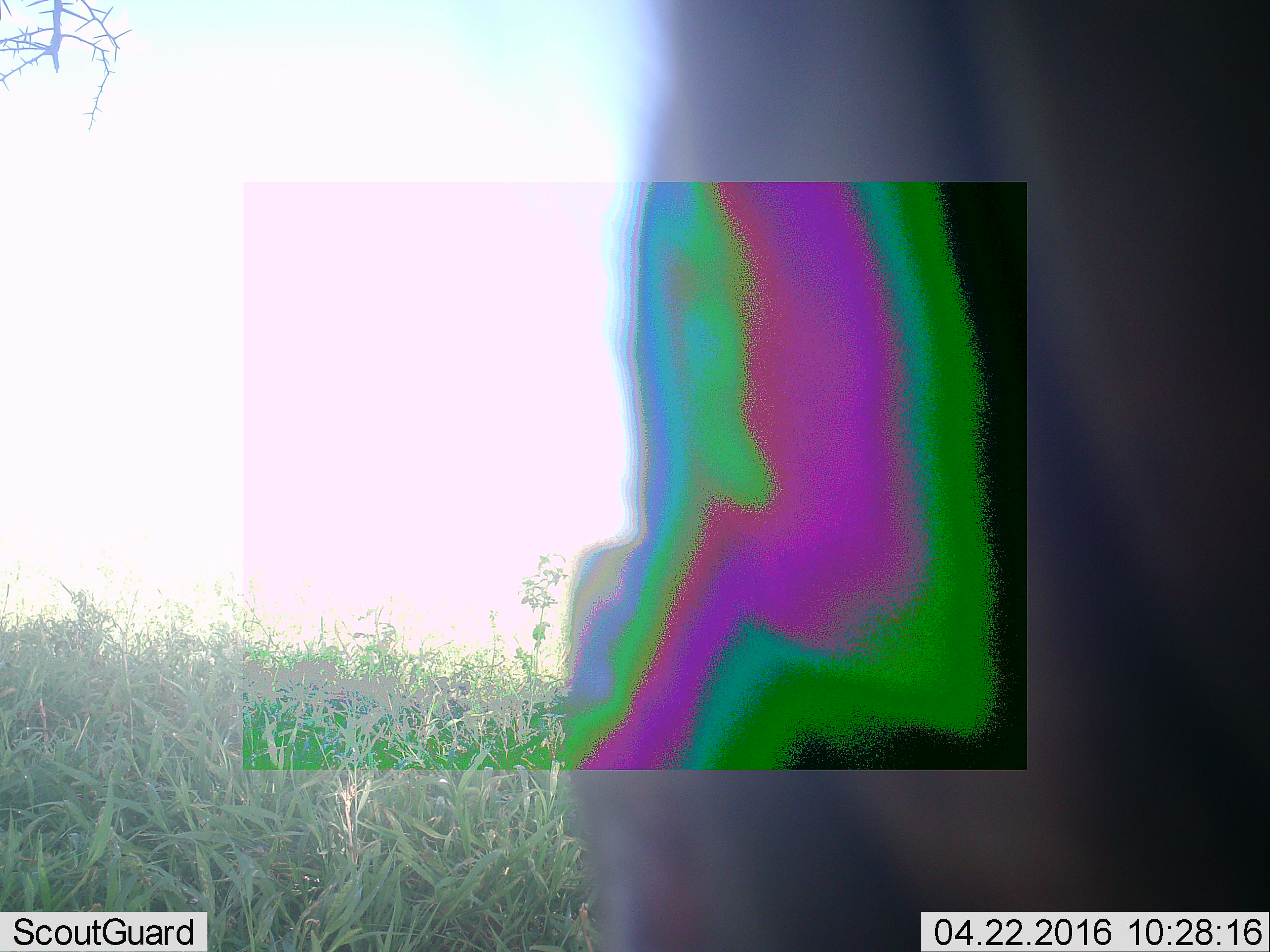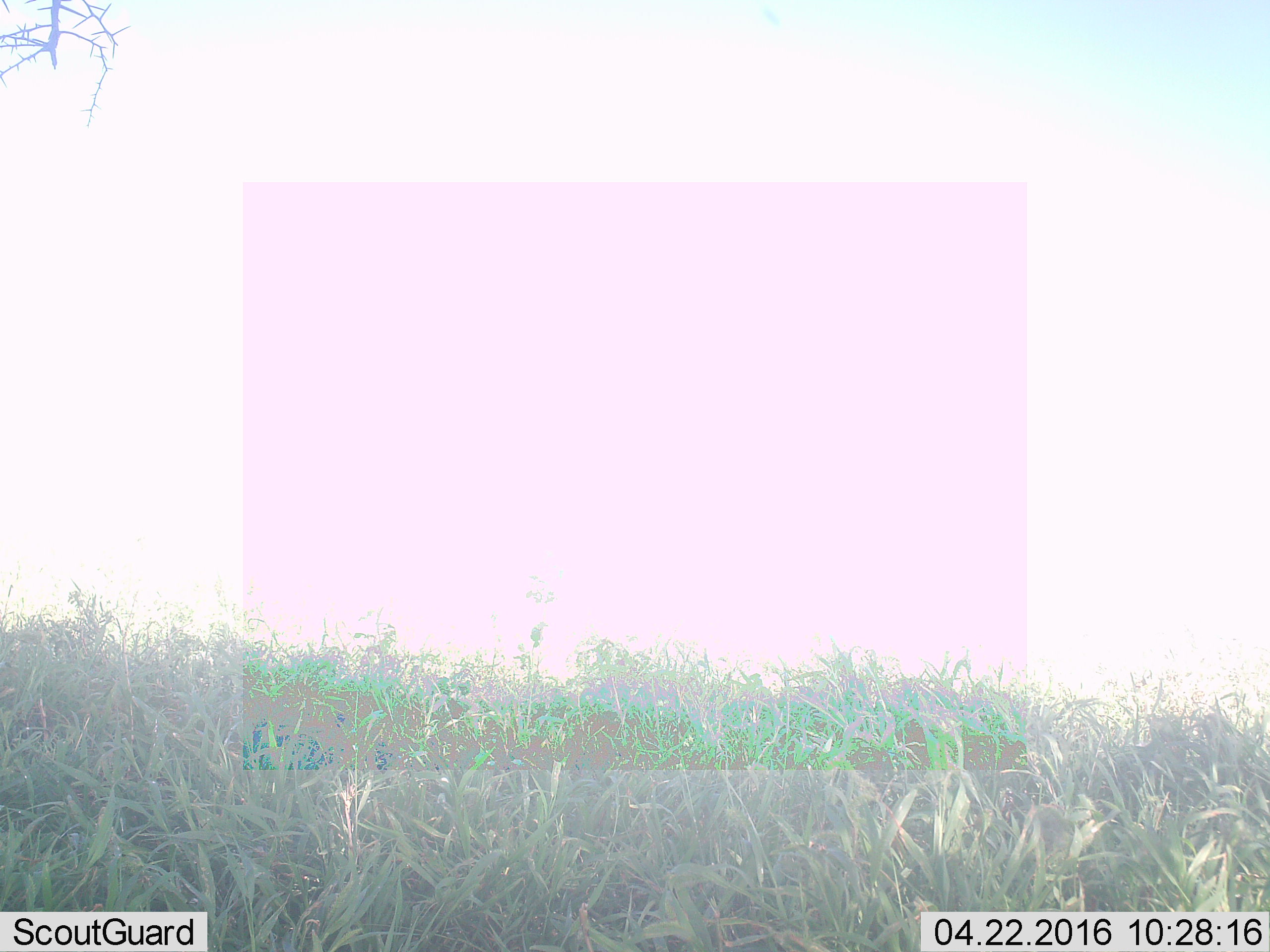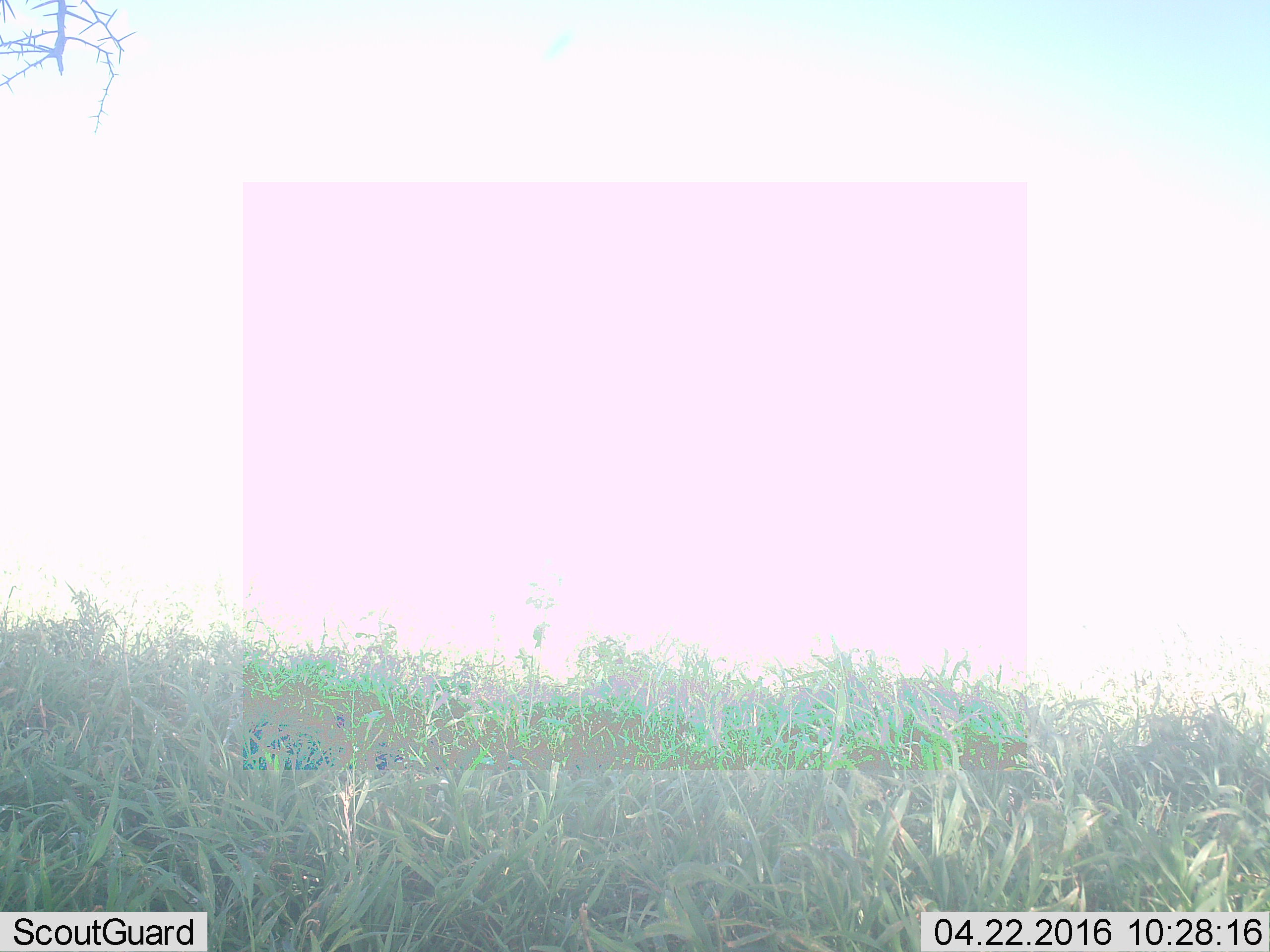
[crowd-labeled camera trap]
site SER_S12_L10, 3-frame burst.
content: unidentified animal